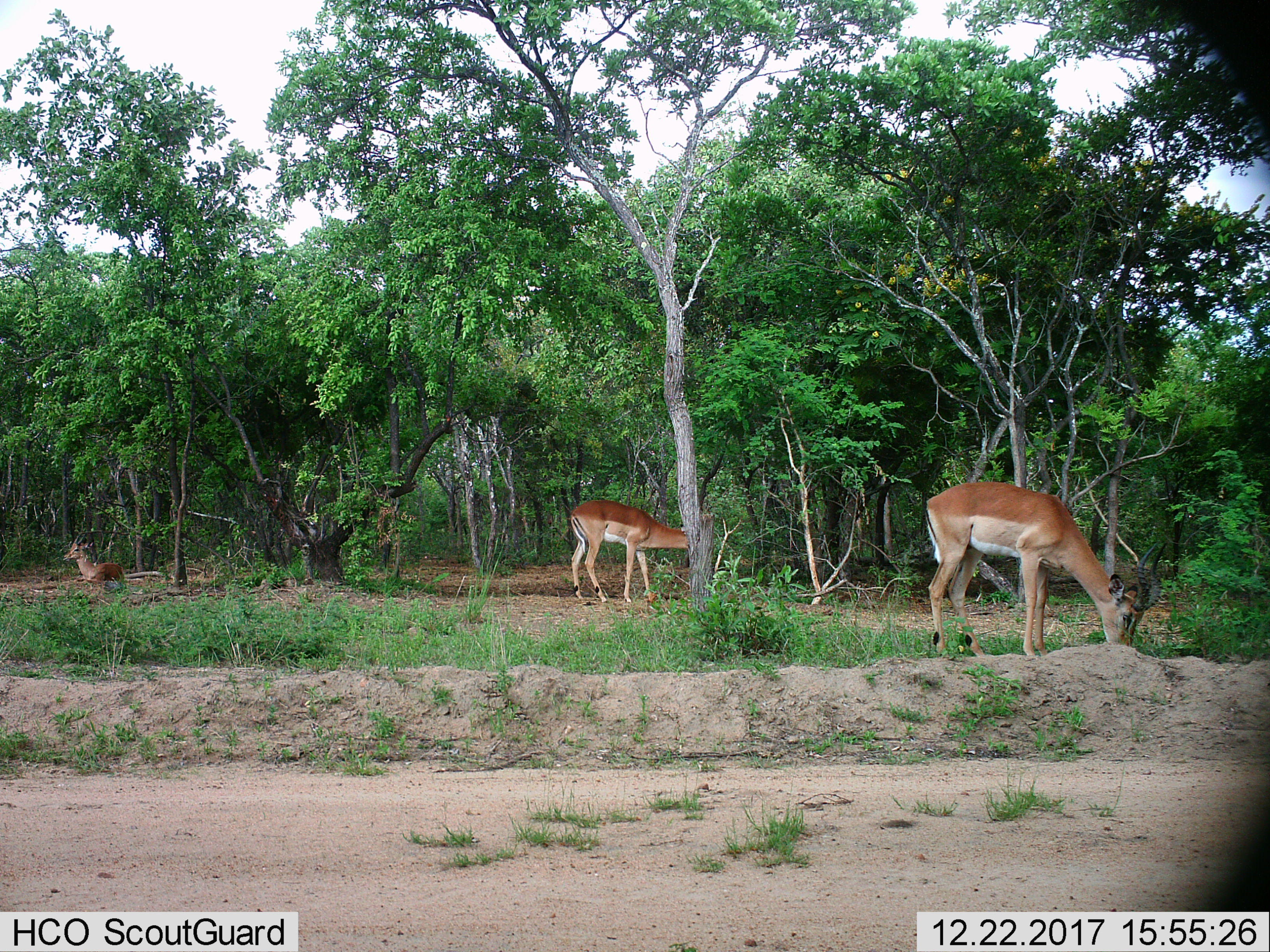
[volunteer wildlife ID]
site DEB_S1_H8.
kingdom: Animalia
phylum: Chordata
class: Mammalia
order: Artiodactyla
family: Bovidae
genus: Aepyceros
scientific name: Aepyceros melampus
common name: impala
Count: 3.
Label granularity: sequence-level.